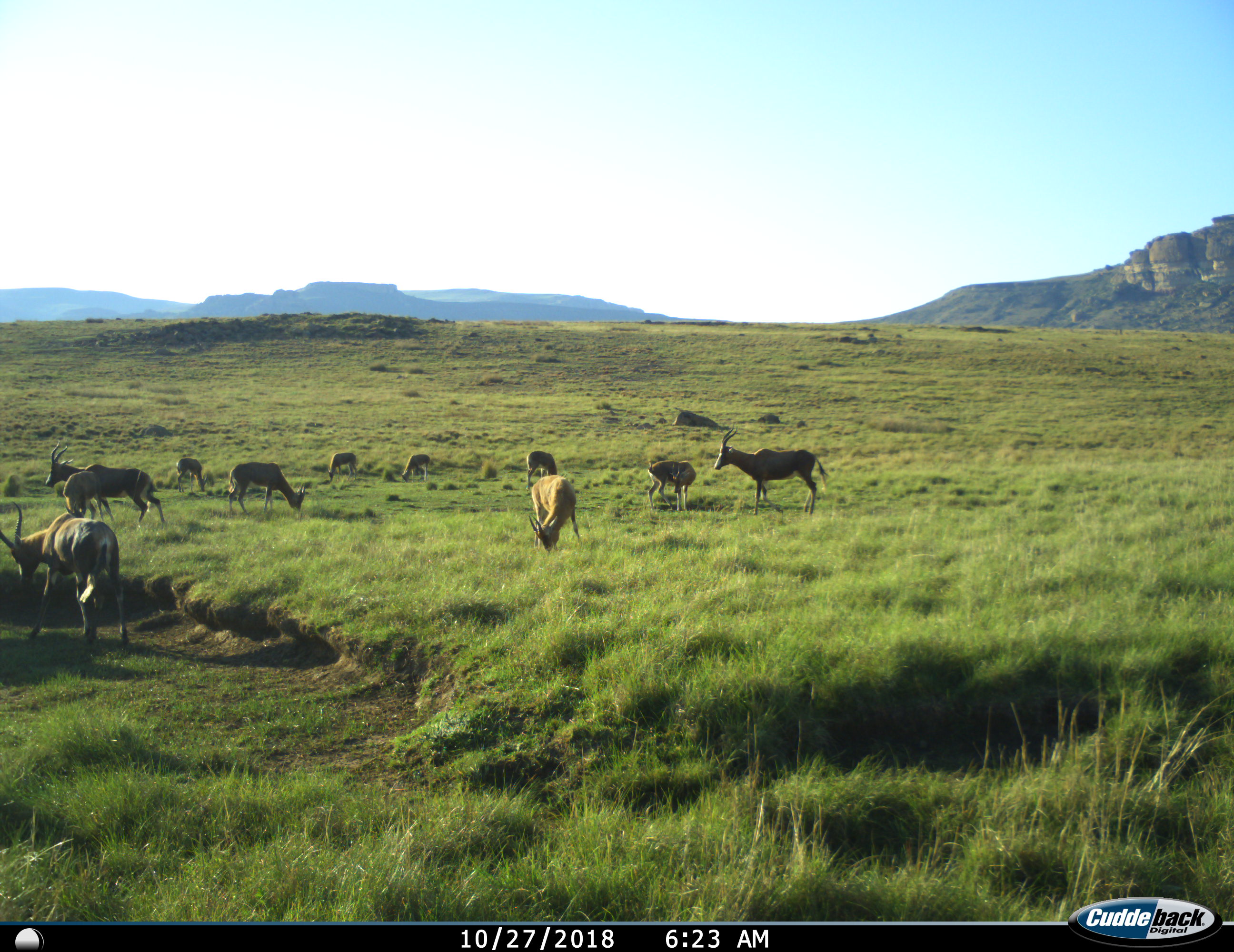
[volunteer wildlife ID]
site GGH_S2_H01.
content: unidentified animal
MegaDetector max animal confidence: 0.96